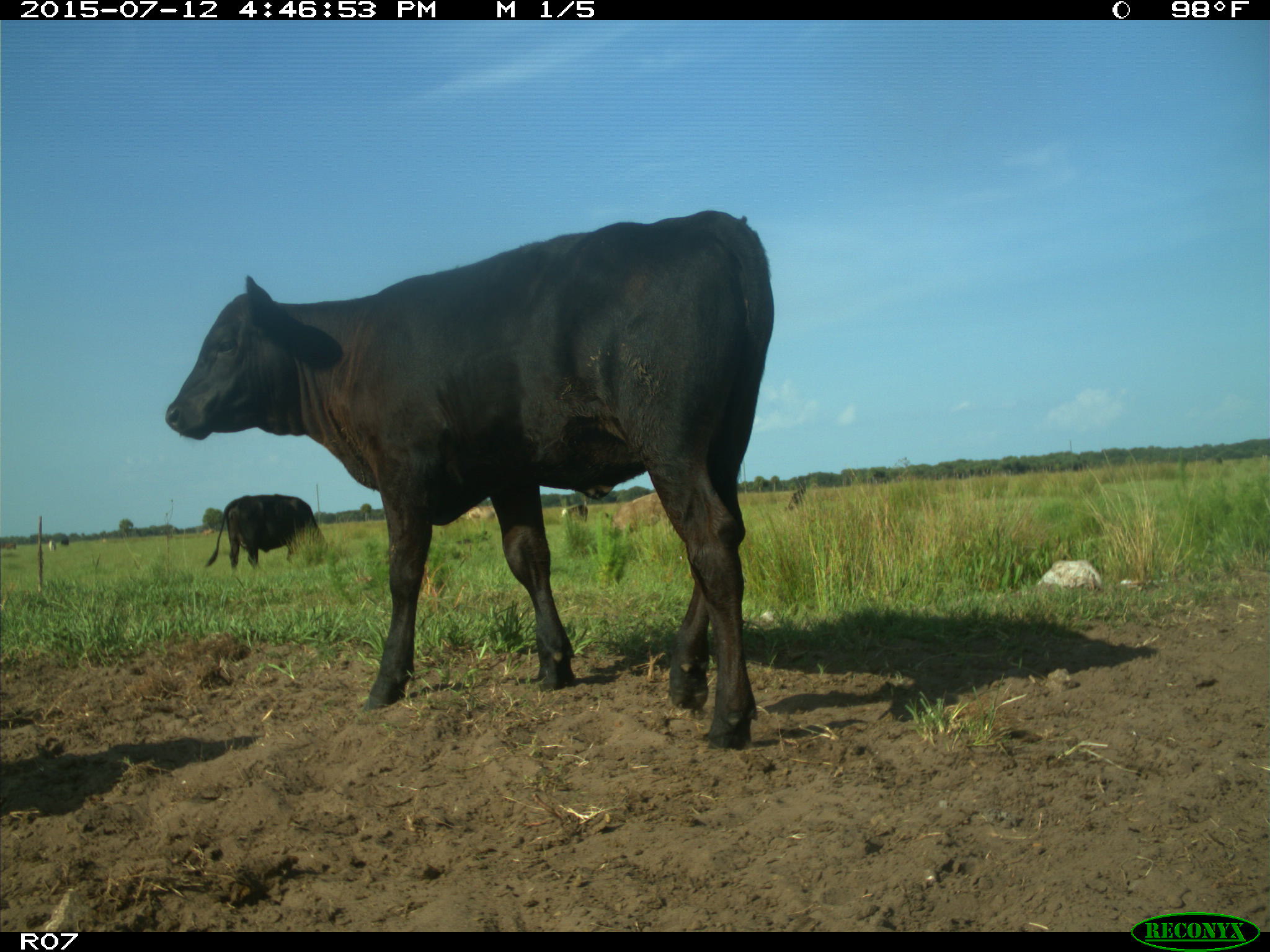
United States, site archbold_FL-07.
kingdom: Animalia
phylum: Chordata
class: Mammalia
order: Artiodactyla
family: Bovidae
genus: Bos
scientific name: Bos taurus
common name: domestic cow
Bos taurus (domestic cow).